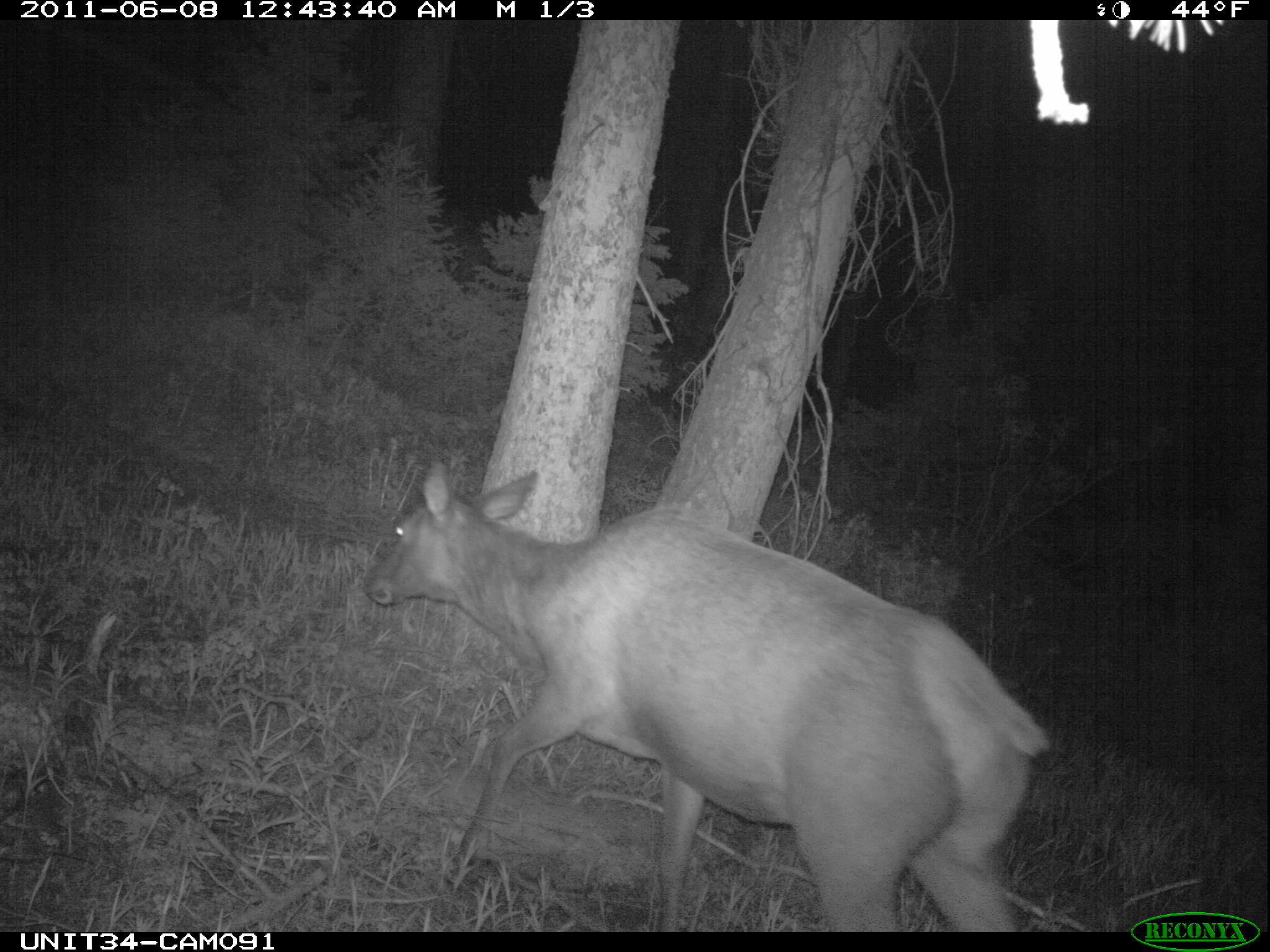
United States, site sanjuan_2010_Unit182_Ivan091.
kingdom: Animalia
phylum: Chordata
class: Mammalia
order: Artiodactyla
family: Cervidae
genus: Cervus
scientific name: Cervus elaphus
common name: red deer